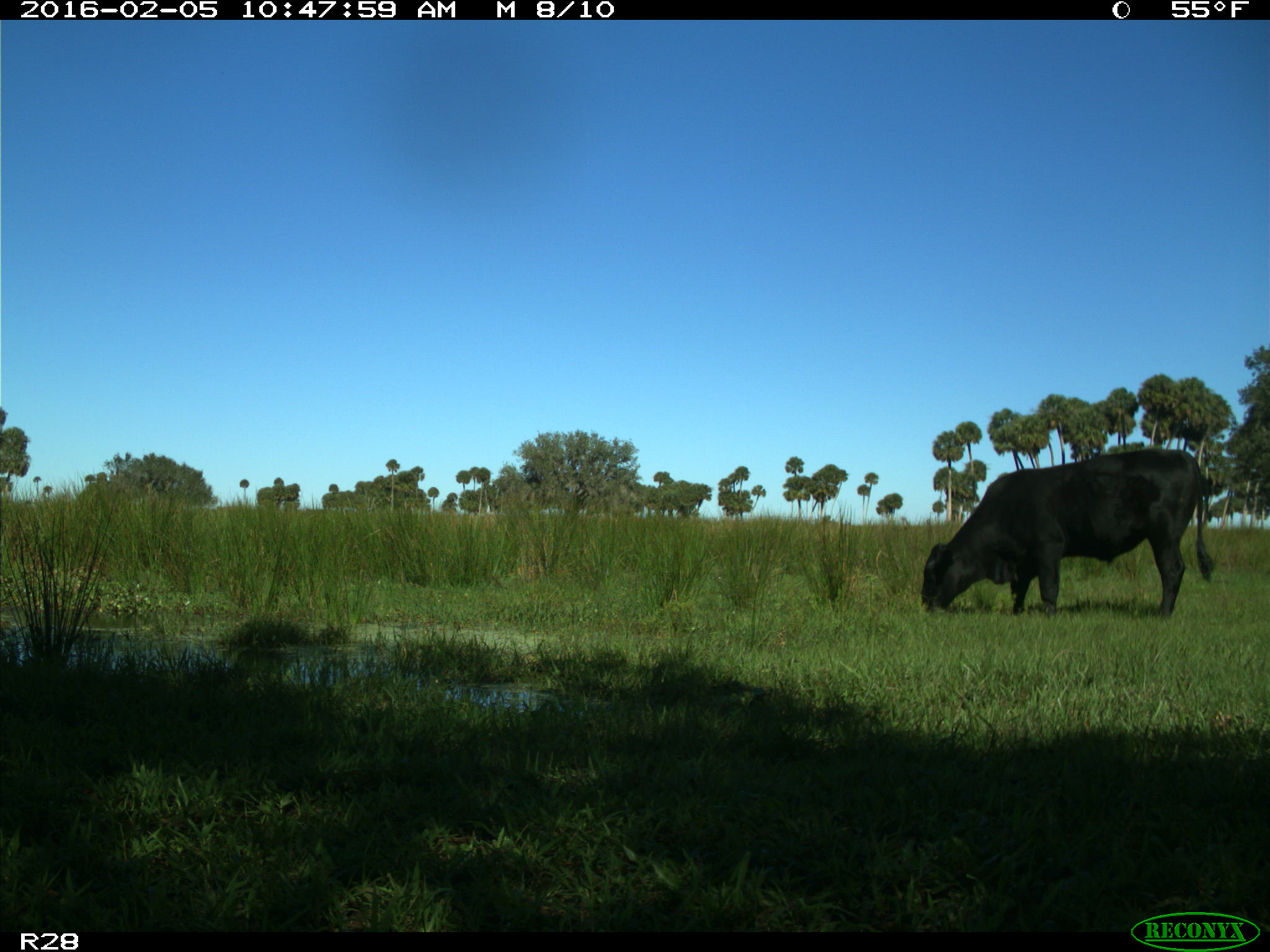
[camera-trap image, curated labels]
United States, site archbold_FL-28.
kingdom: Animalia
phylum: Chordata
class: Mammalia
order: Artiodactyla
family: Bovidae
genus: Bos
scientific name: Bos taurus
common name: domestic cow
Bos taurus (domestic cow).